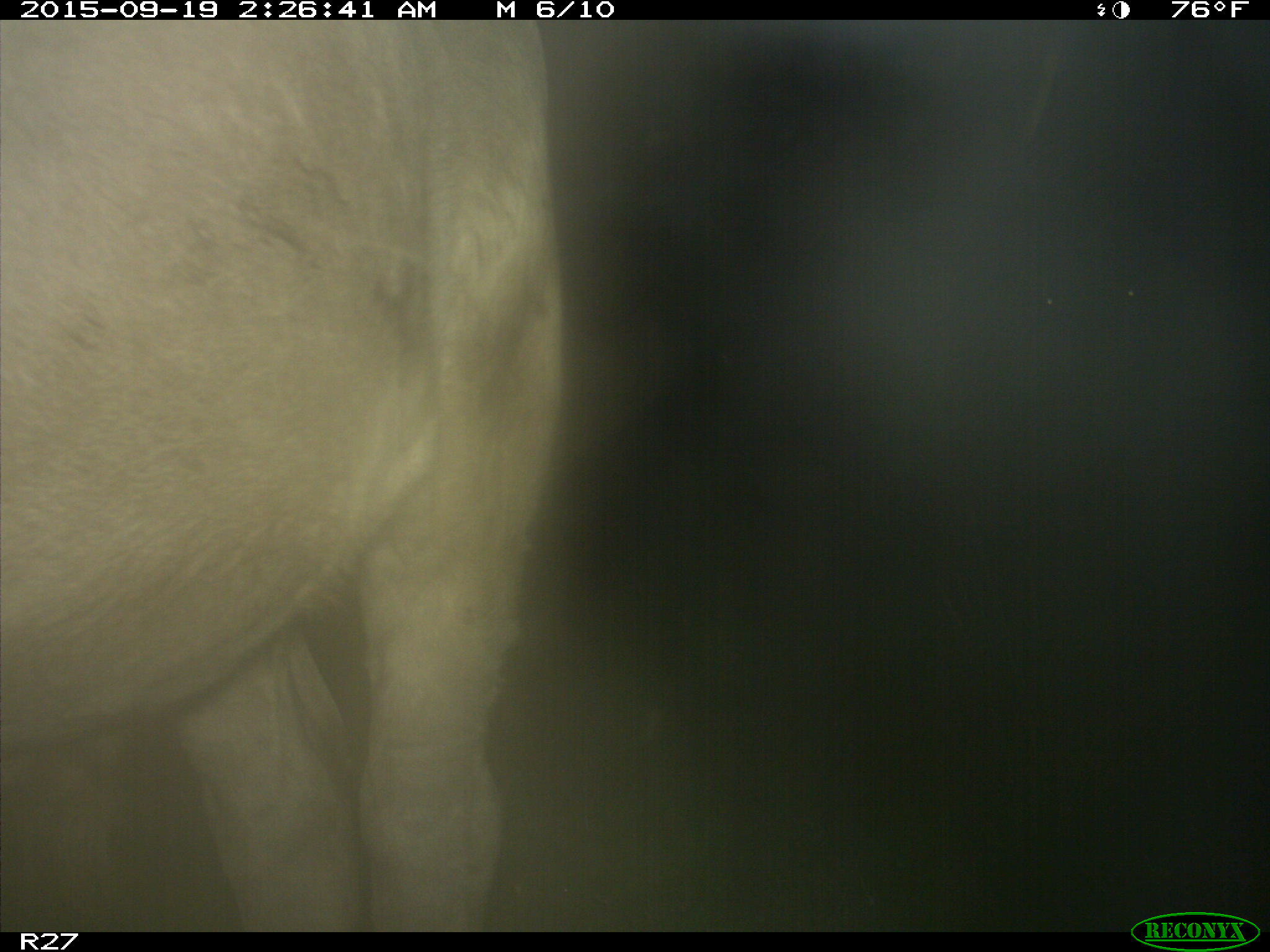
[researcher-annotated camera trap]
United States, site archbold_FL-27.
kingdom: Animalia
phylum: Chordata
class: Mammalia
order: Artiodactyla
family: Bovidae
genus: Bos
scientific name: Bos taurus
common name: domestic cow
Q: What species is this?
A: Bos taurus (domestic cow).